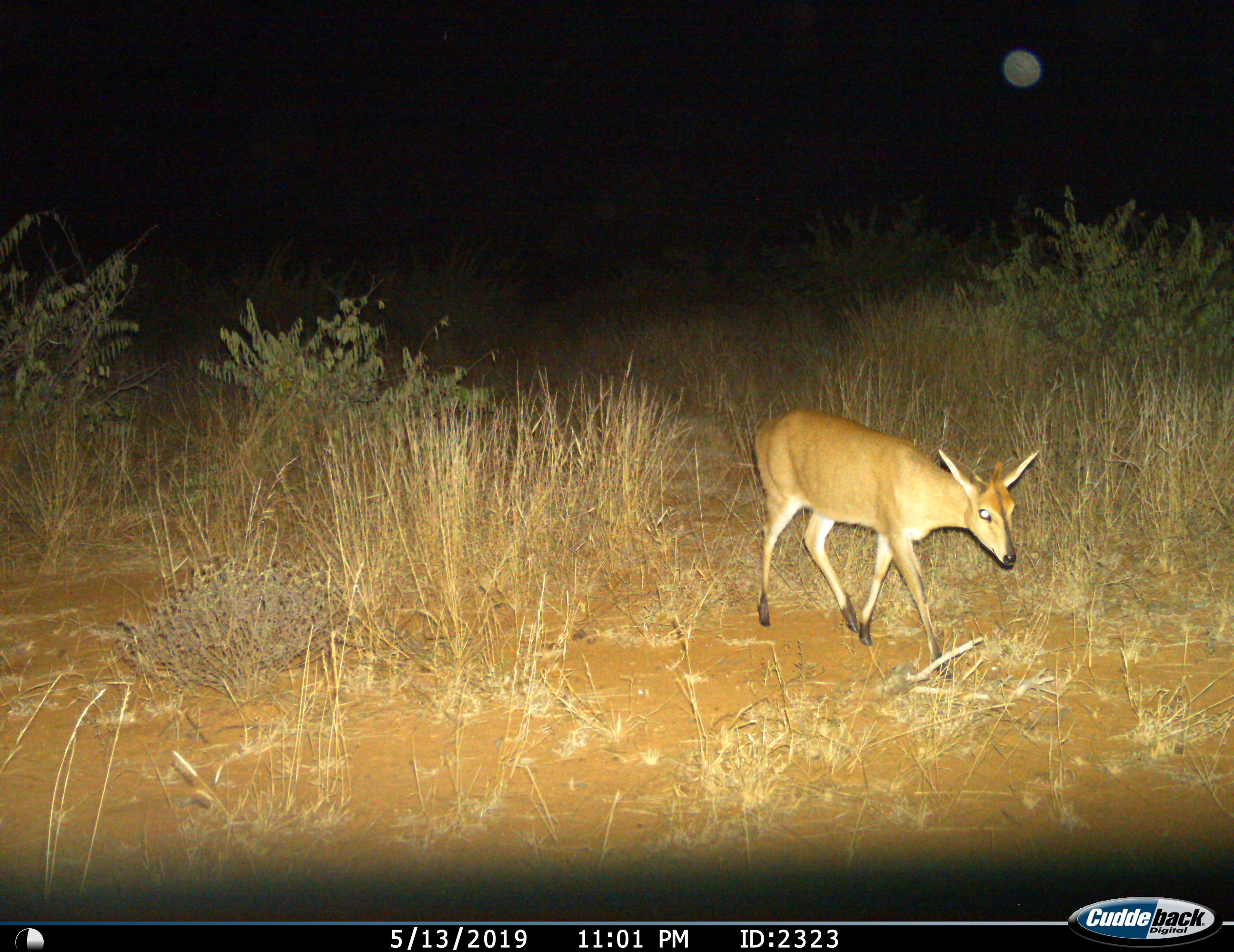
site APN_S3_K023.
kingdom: Animalia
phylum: Chordata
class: Mammalia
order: Artiodactyla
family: Bovidae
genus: Sylvicapra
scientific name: Sylvicapra grimmia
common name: common duiker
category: duikercommongrey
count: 1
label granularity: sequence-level